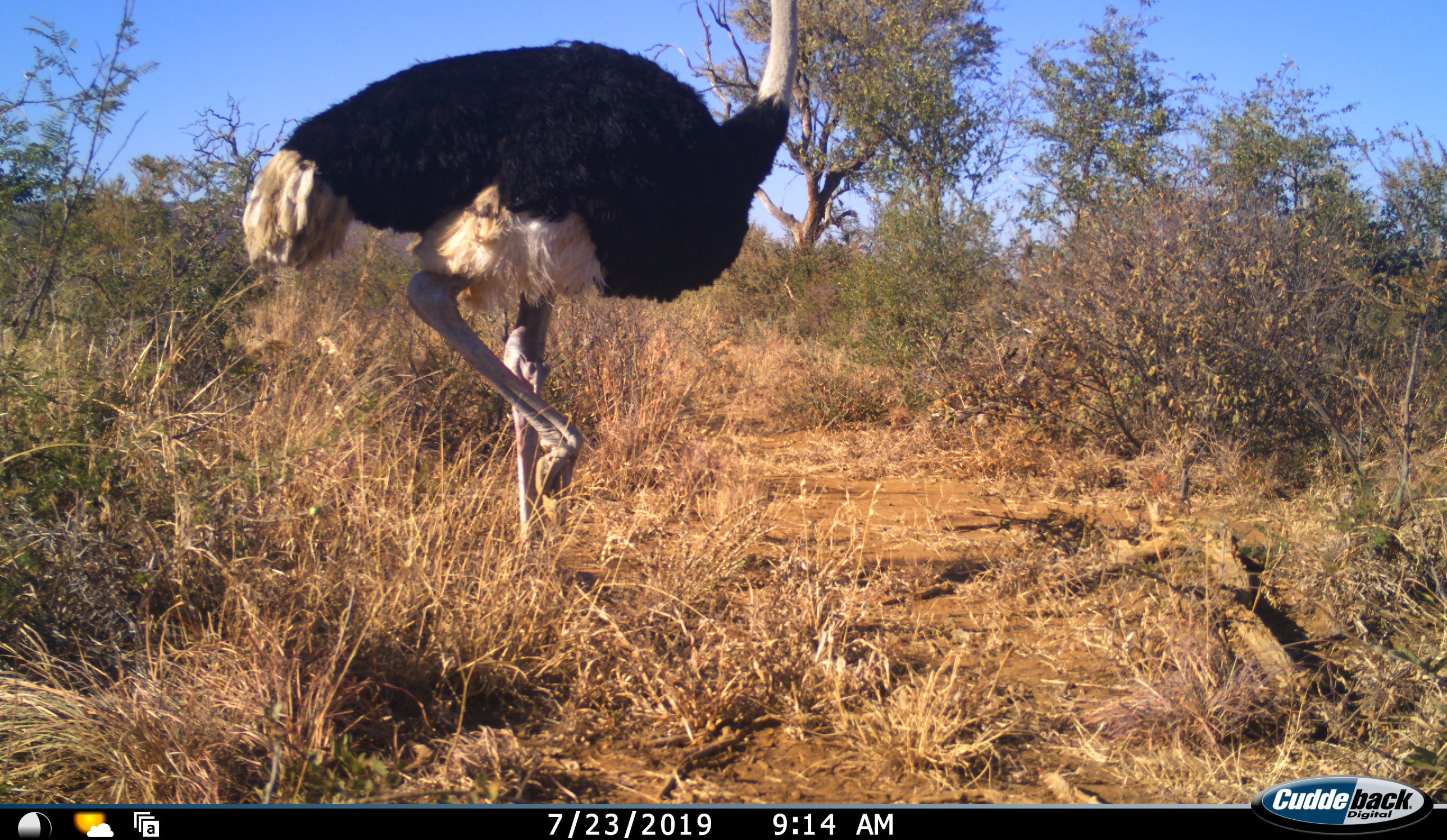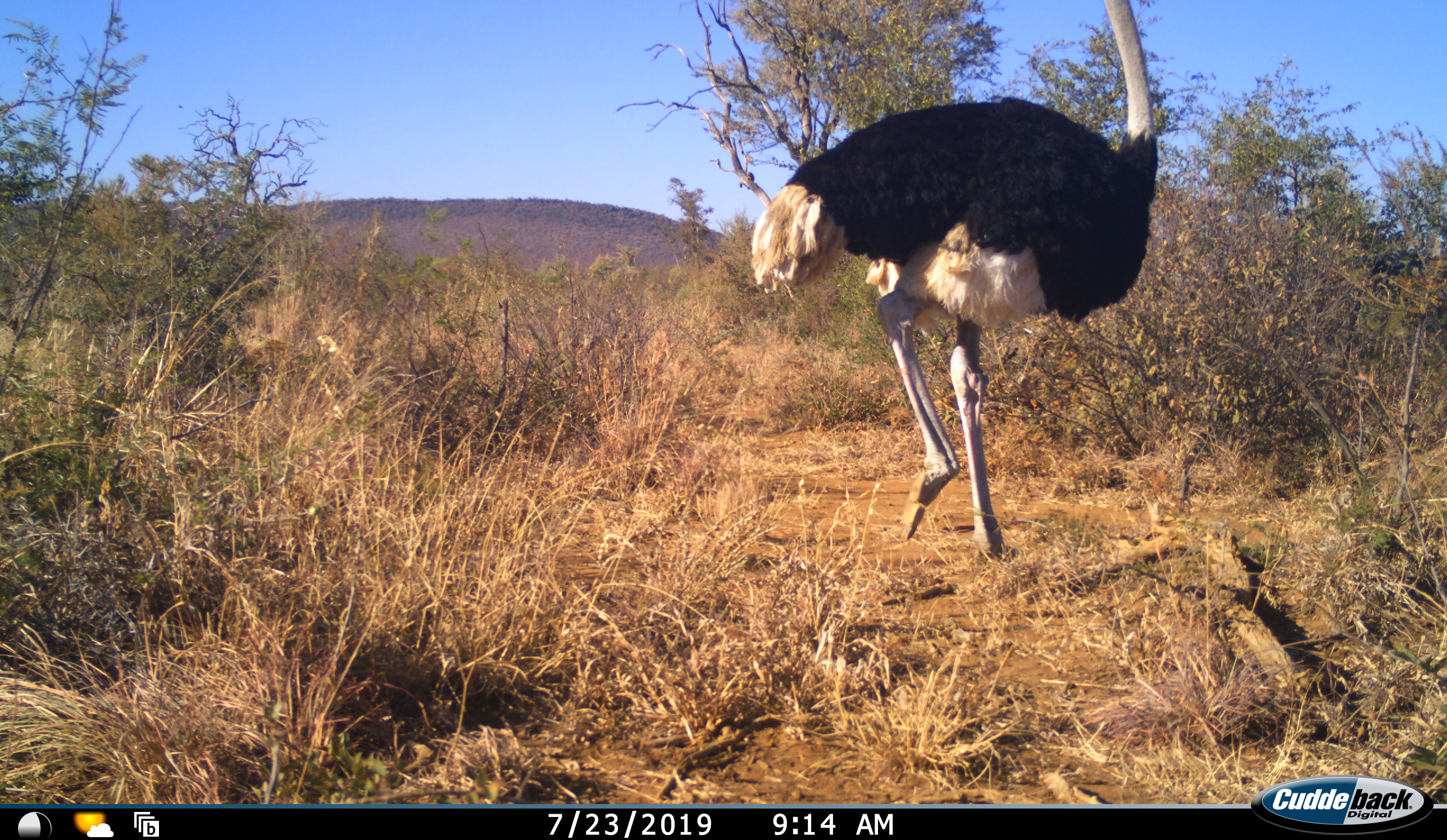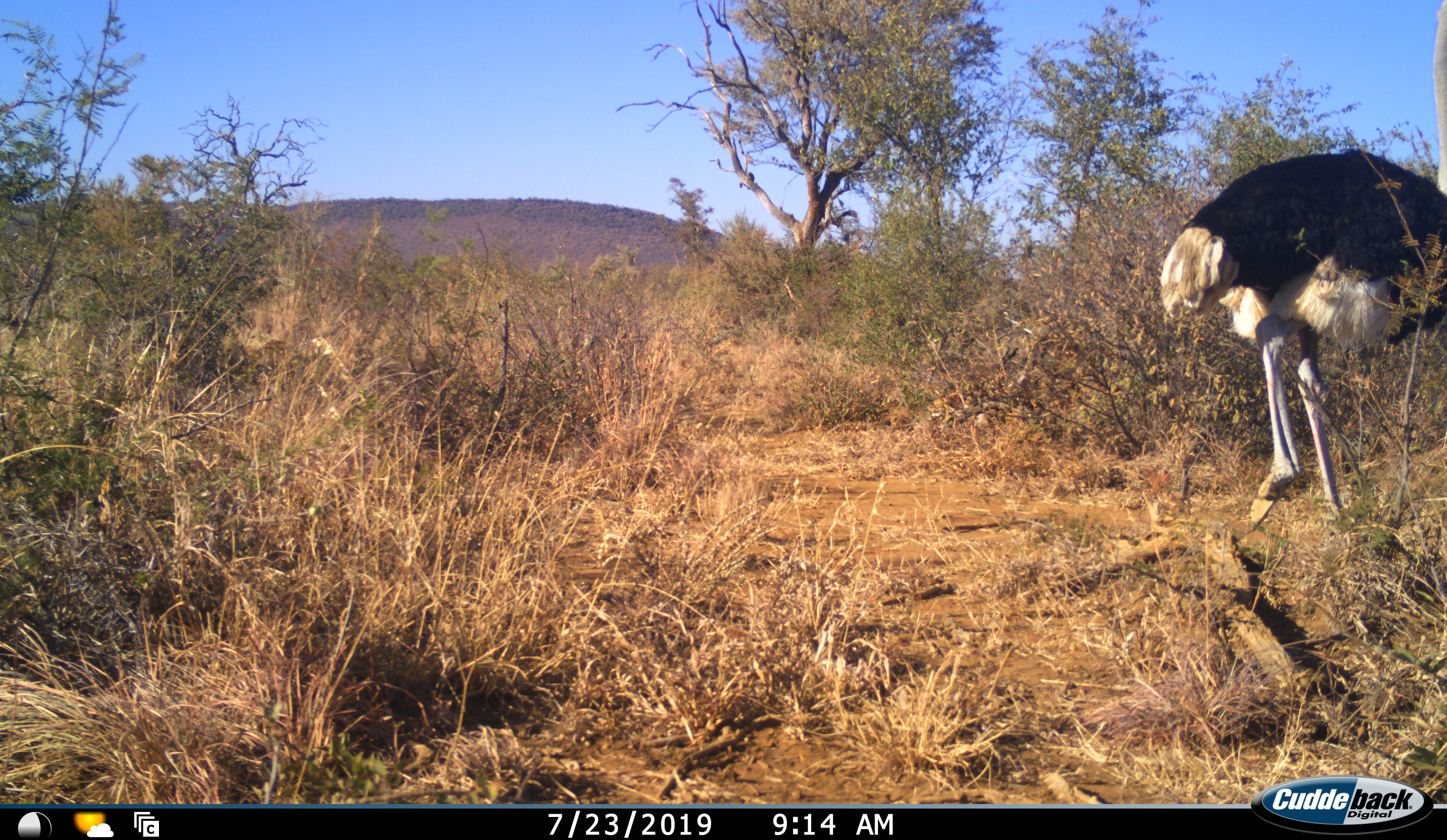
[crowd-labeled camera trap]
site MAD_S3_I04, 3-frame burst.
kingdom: Animalia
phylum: Chordata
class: Aves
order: Struthioniformes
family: Struthionidae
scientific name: Struthionidae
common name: ostrich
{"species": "ostrich (Struthionidae)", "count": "1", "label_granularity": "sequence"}